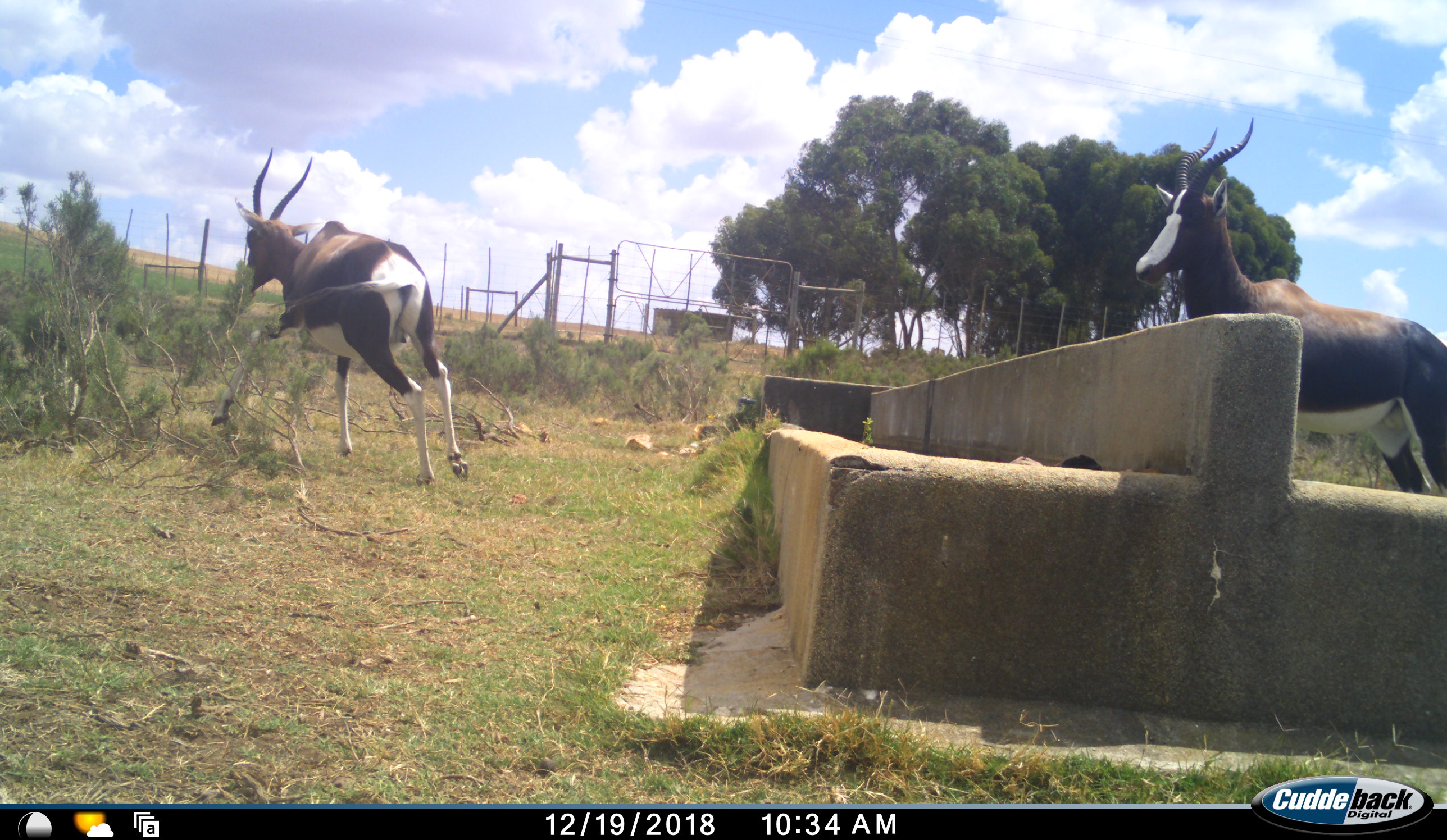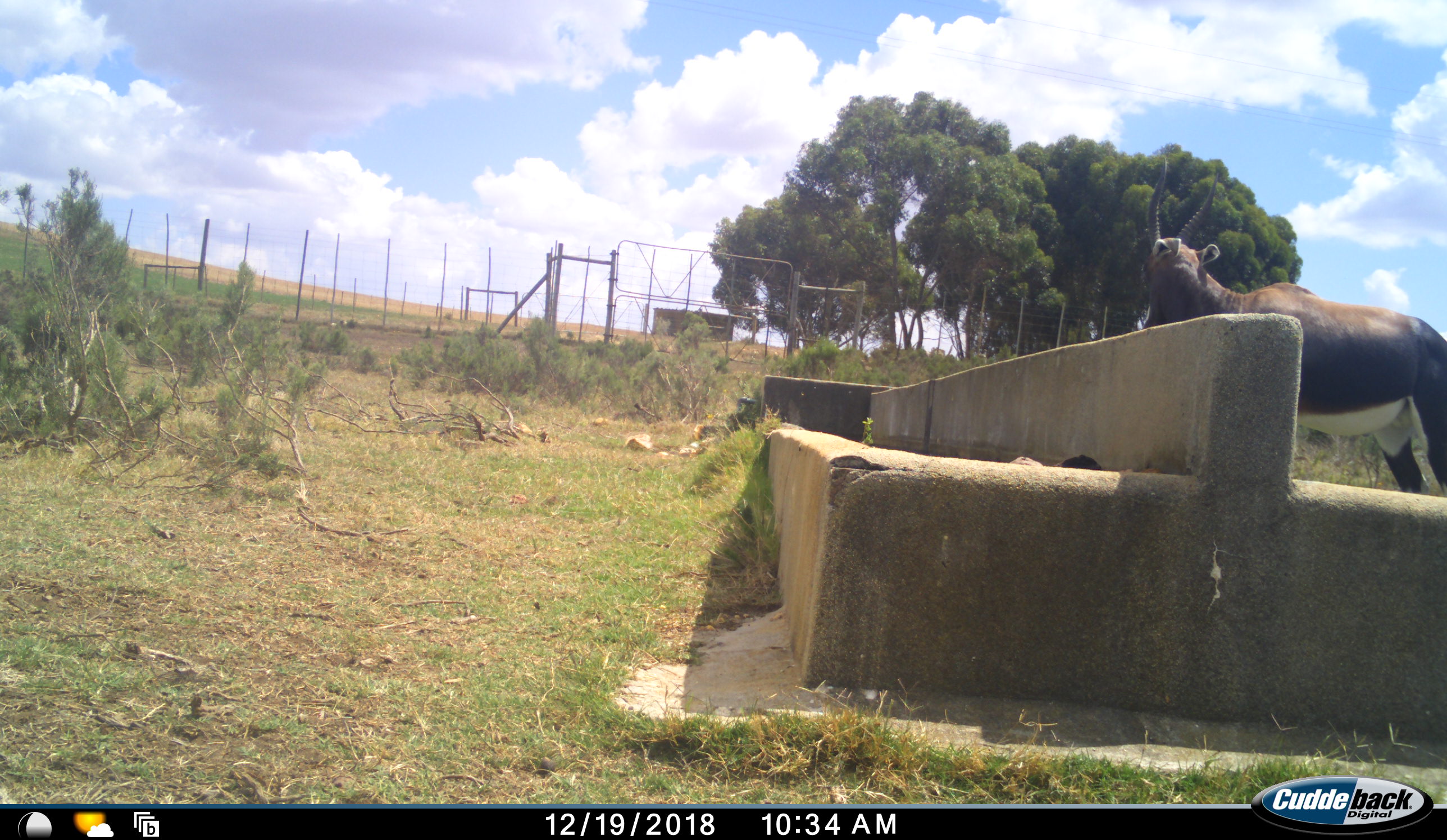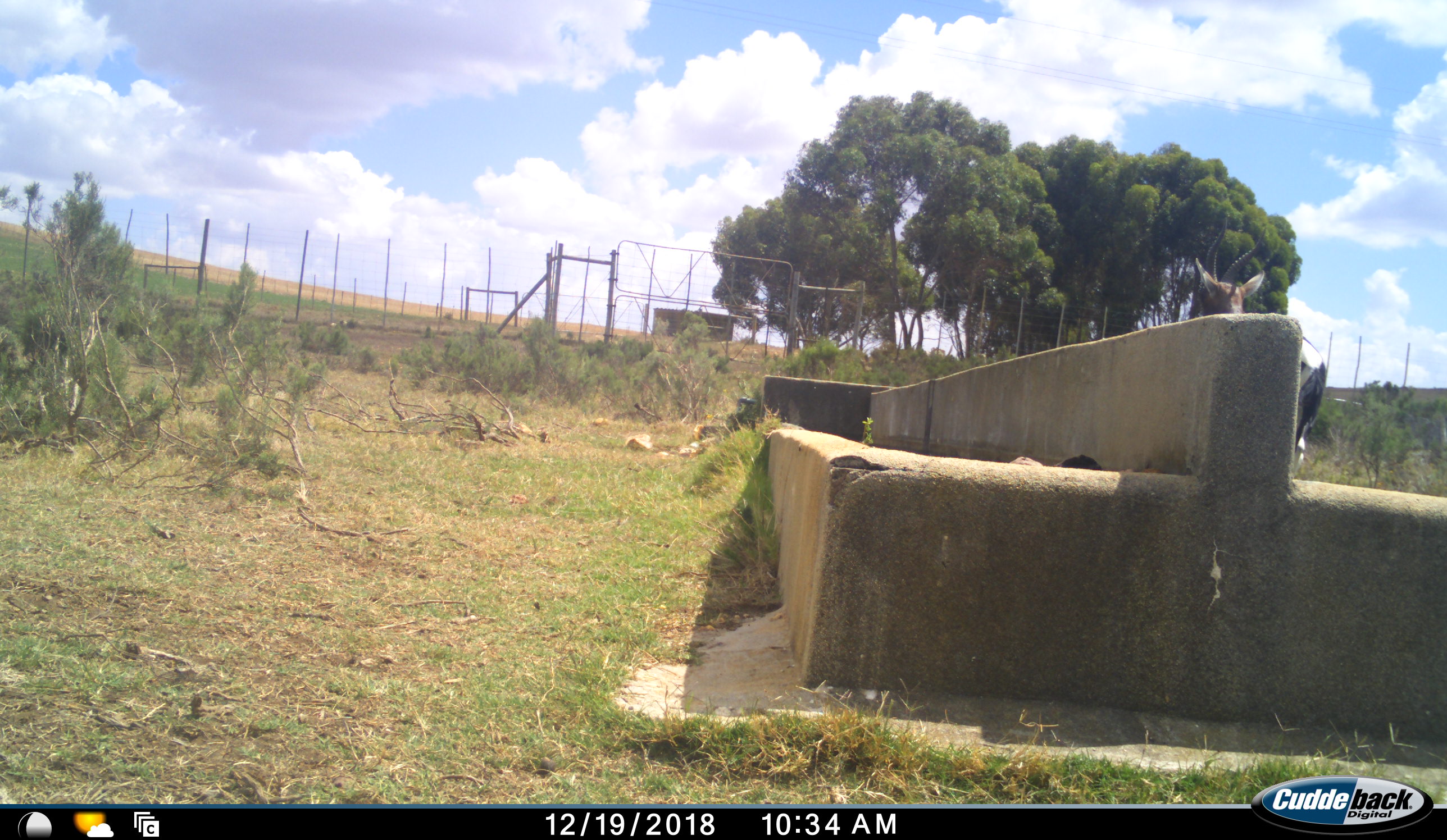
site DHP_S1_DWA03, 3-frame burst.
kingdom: Animalia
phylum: Chordata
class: Mammalia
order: Artiodactyla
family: Bovidae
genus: Damaliscus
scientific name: Damaliscus pygargus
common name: bontebok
Bontebok (Damaliscus pygargus), count 2. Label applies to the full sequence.